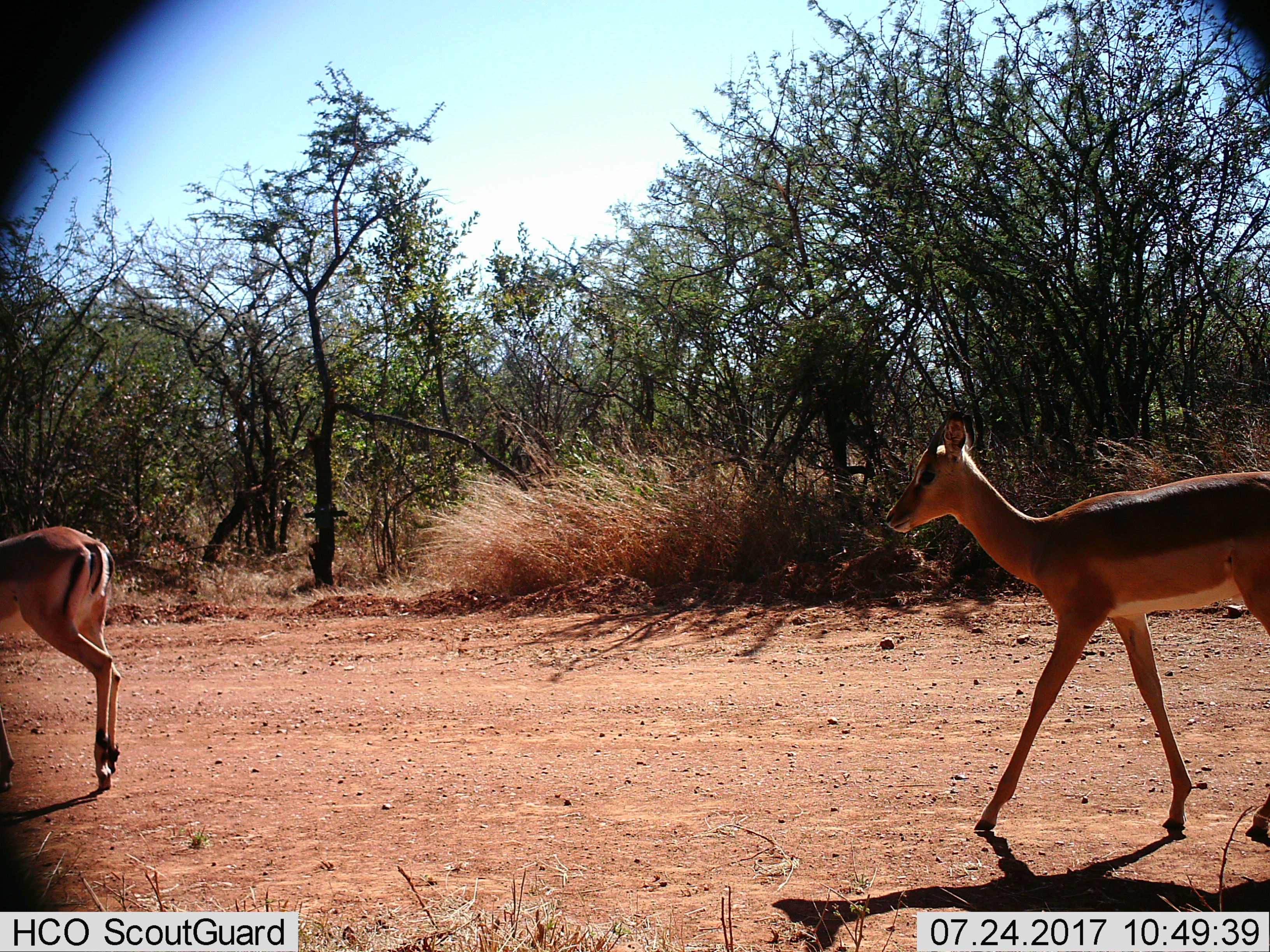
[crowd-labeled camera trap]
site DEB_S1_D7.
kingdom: Animalia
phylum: Chordata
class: Mammalia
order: Artiodactyla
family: Bovidae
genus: Aepyceros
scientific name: Aepyceros melampus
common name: impala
Impala (Aepyceros melampus), count 2. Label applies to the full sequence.